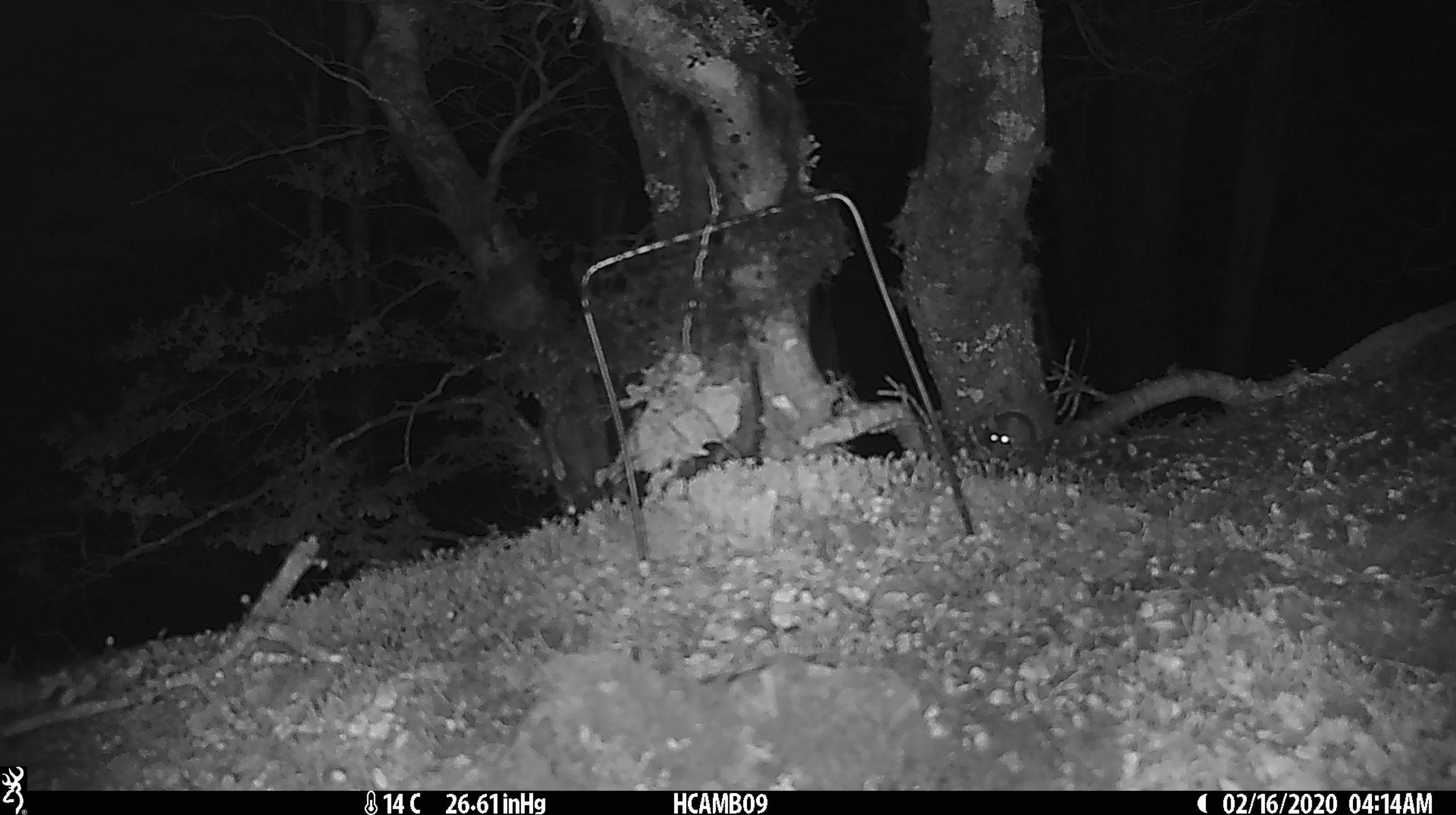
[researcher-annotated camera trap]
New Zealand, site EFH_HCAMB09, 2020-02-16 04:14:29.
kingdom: Animalia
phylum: Chordata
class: Mammalia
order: Rodentia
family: Muridae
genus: Mus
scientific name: Mus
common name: mouse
Mouse (Mus).